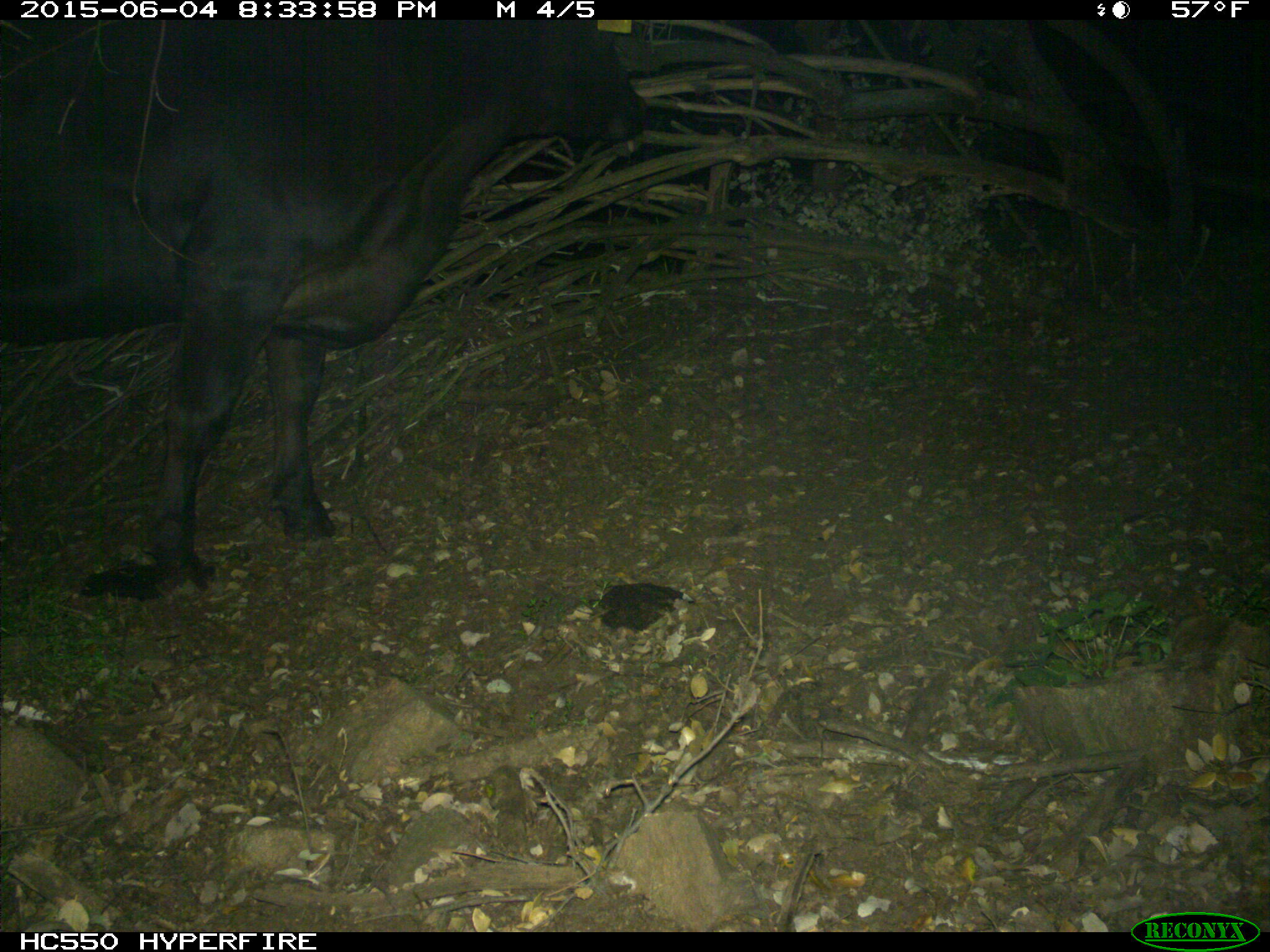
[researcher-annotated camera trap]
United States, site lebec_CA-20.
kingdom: Animalia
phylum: Chordata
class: Mammalia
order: Artiodactyla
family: Bovidae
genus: Bos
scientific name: Bos taurus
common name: domestic cow